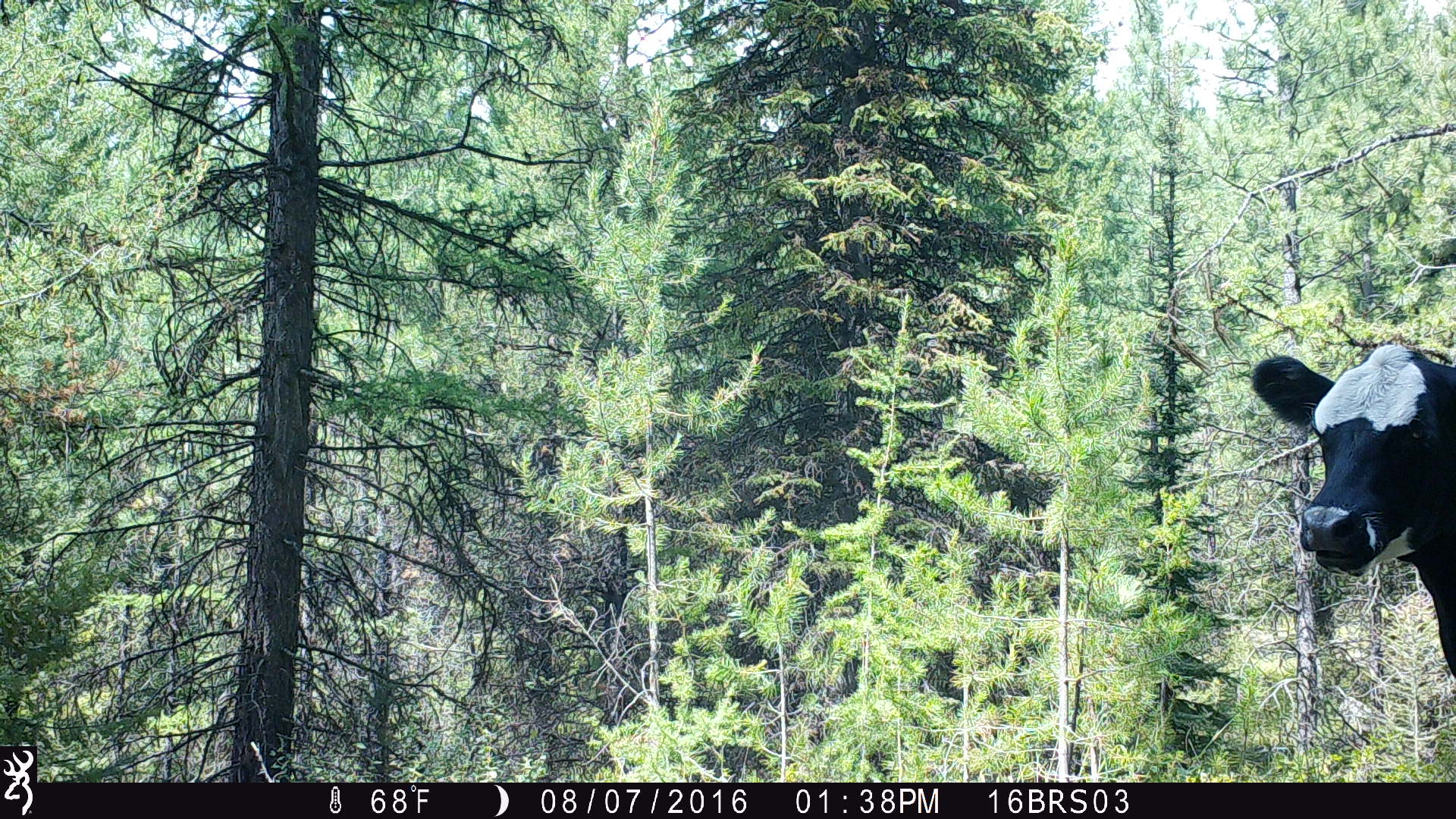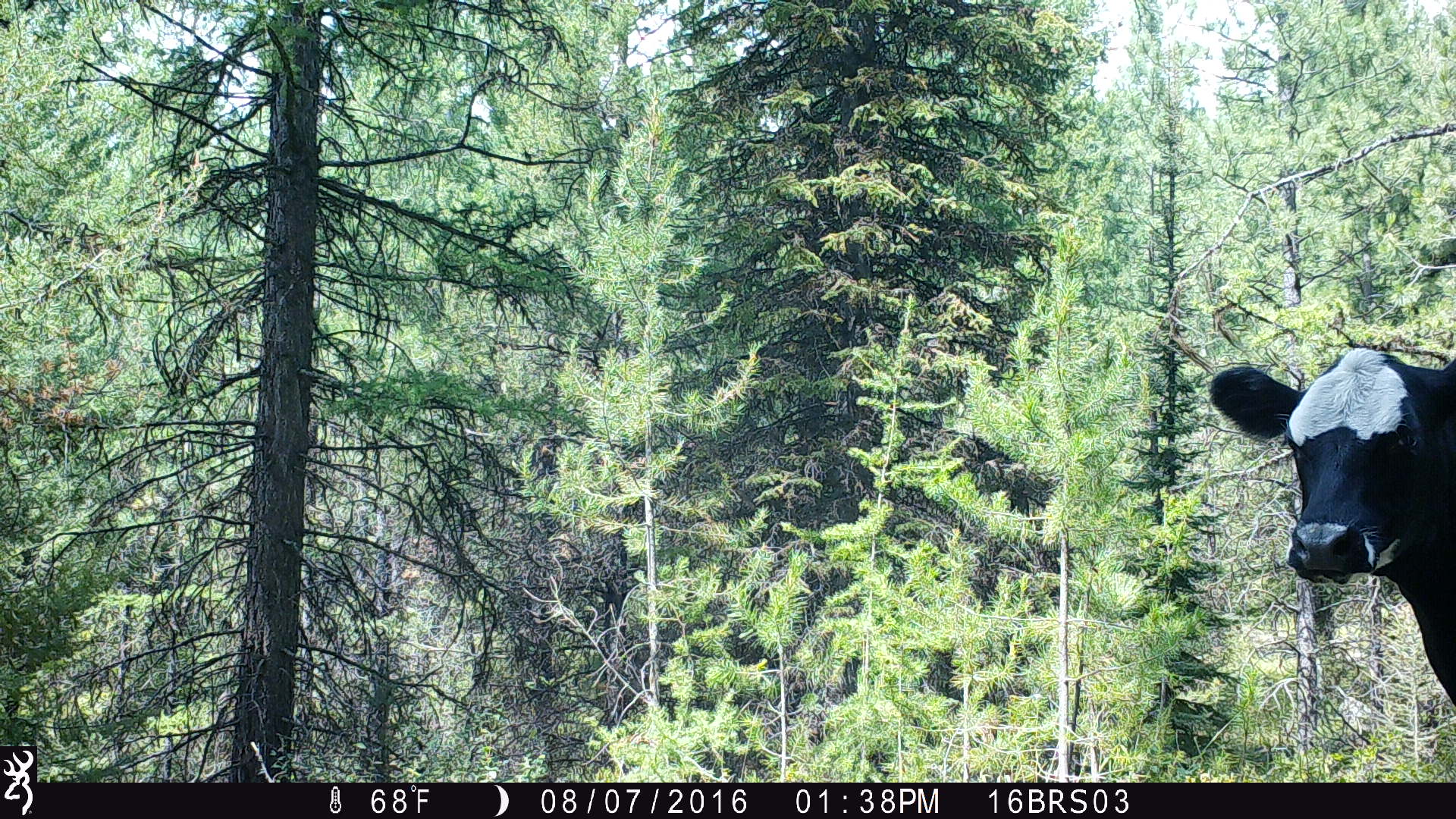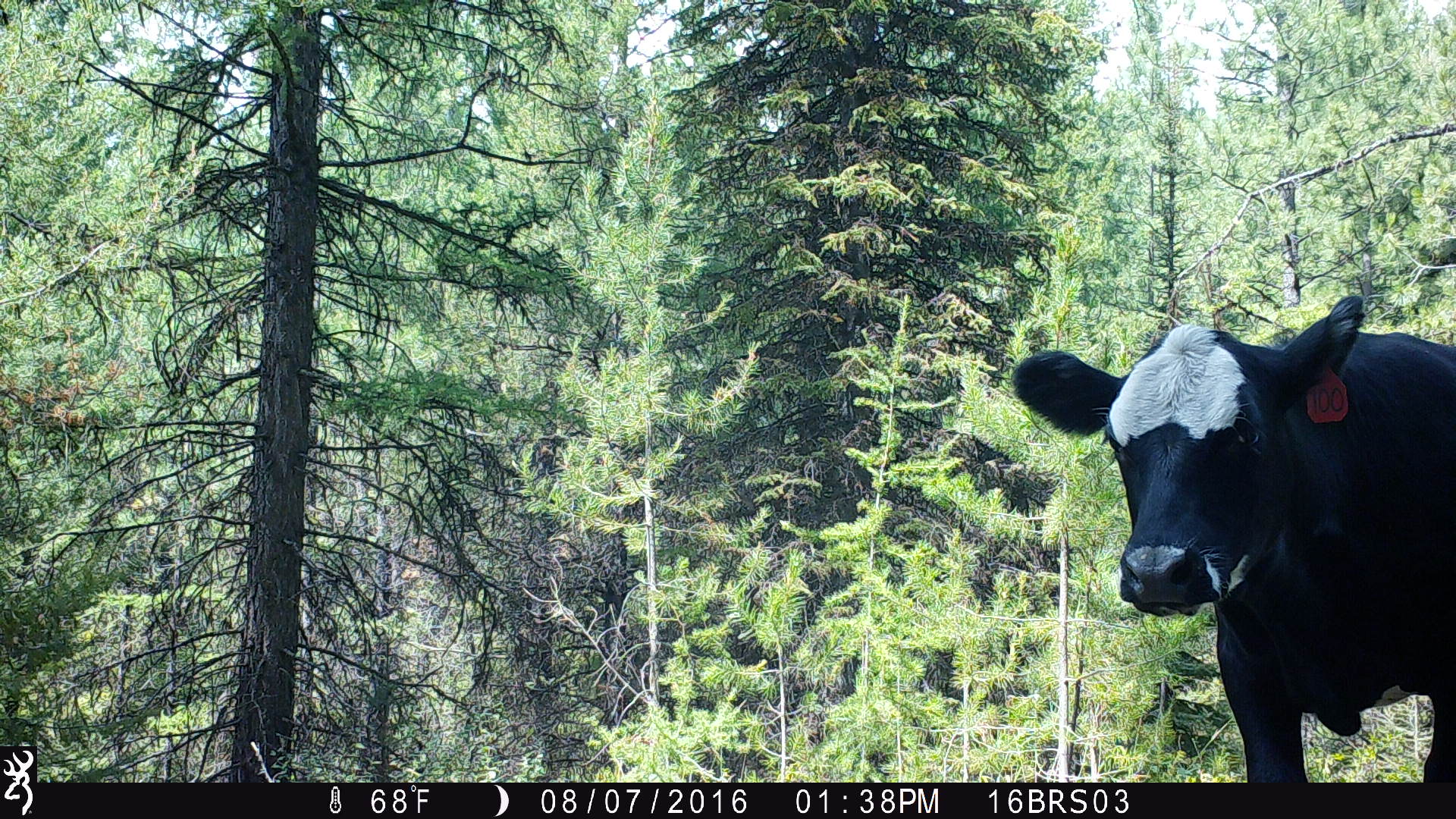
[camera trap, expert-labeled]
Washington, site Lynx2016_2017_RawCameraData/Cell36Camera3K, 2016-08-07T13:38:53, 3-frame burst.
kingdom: Animalia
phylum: Chordata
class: Mammalia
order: Artiodactyla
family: Bovidae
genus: Bos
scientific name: Bos taurus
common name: domestic cattle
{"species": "domestic cattle (Bos taurus)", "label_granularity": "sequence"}